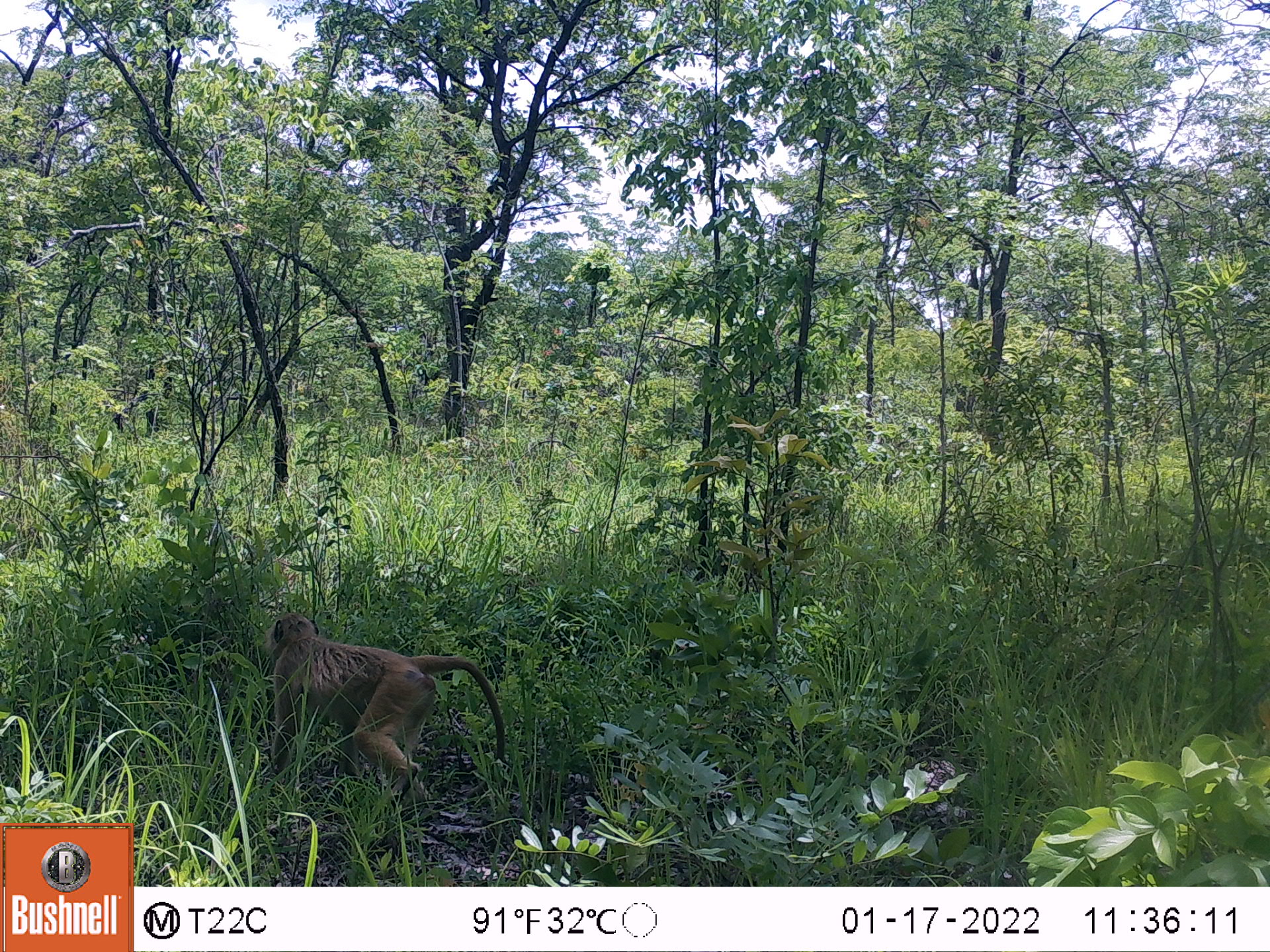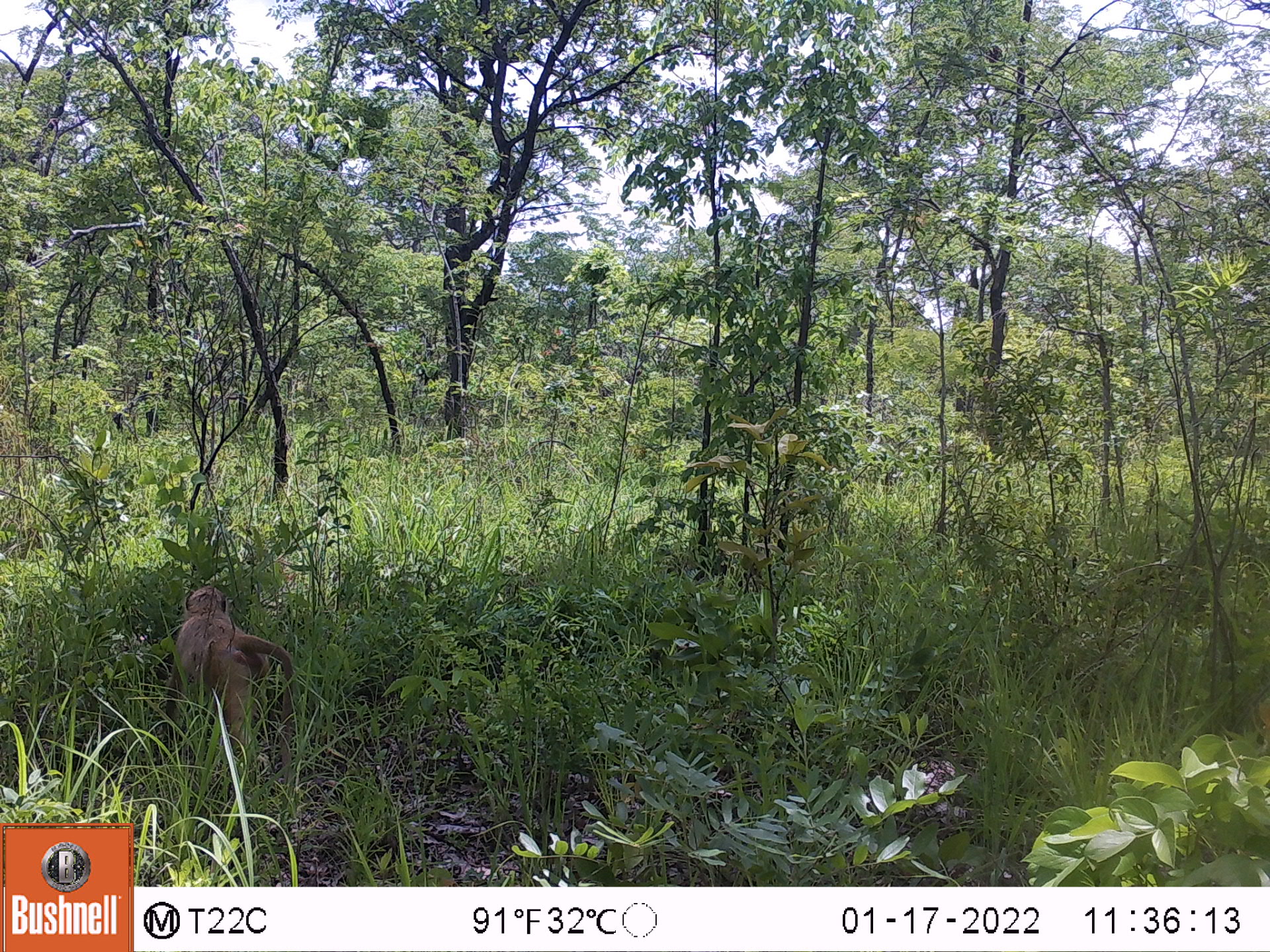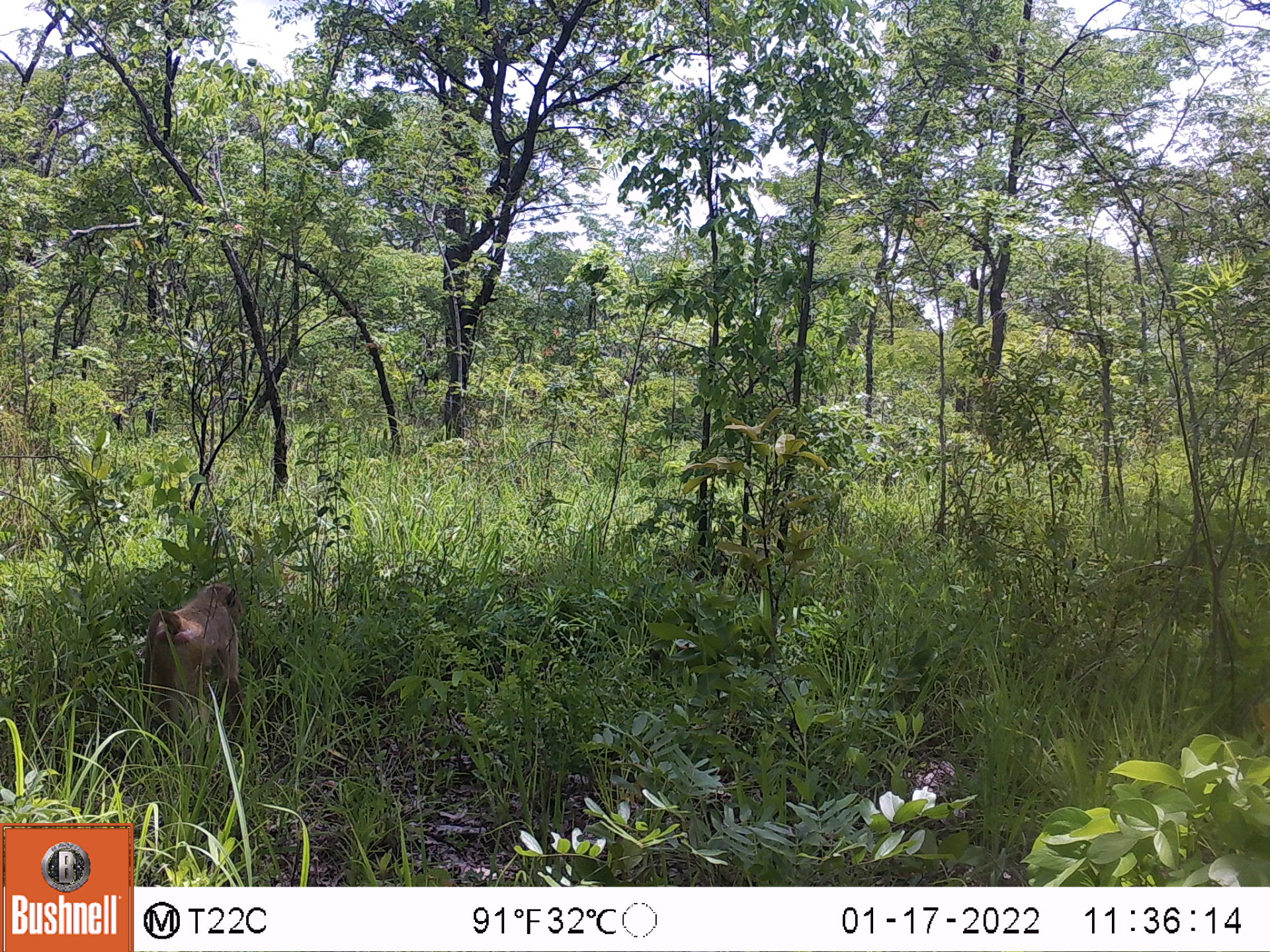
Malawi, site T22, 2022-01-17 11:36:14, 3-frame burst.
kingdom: Animalia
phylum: Chordata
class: Mammalia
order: Primates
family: Cercopithecidae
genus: Papio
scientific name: Papio cynocephalus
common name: yellow baboon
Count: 1.